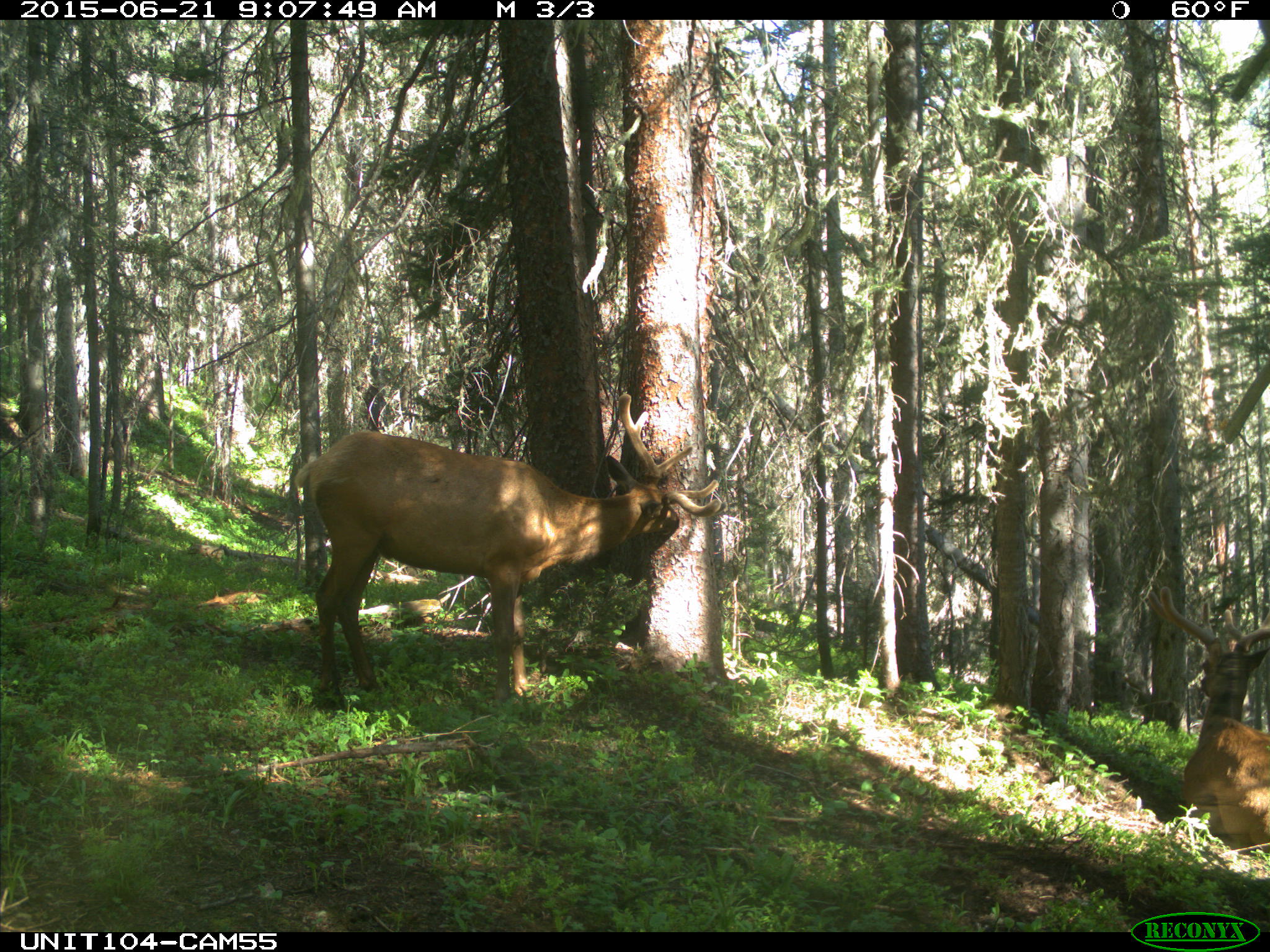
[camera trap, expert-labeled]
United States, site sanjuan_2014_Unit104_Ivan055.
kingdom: Animalia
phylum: Chordata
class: Mammalia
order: Artiodactyla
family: Cervidae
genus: Cervus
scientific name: Cervus elaphus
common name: red deer